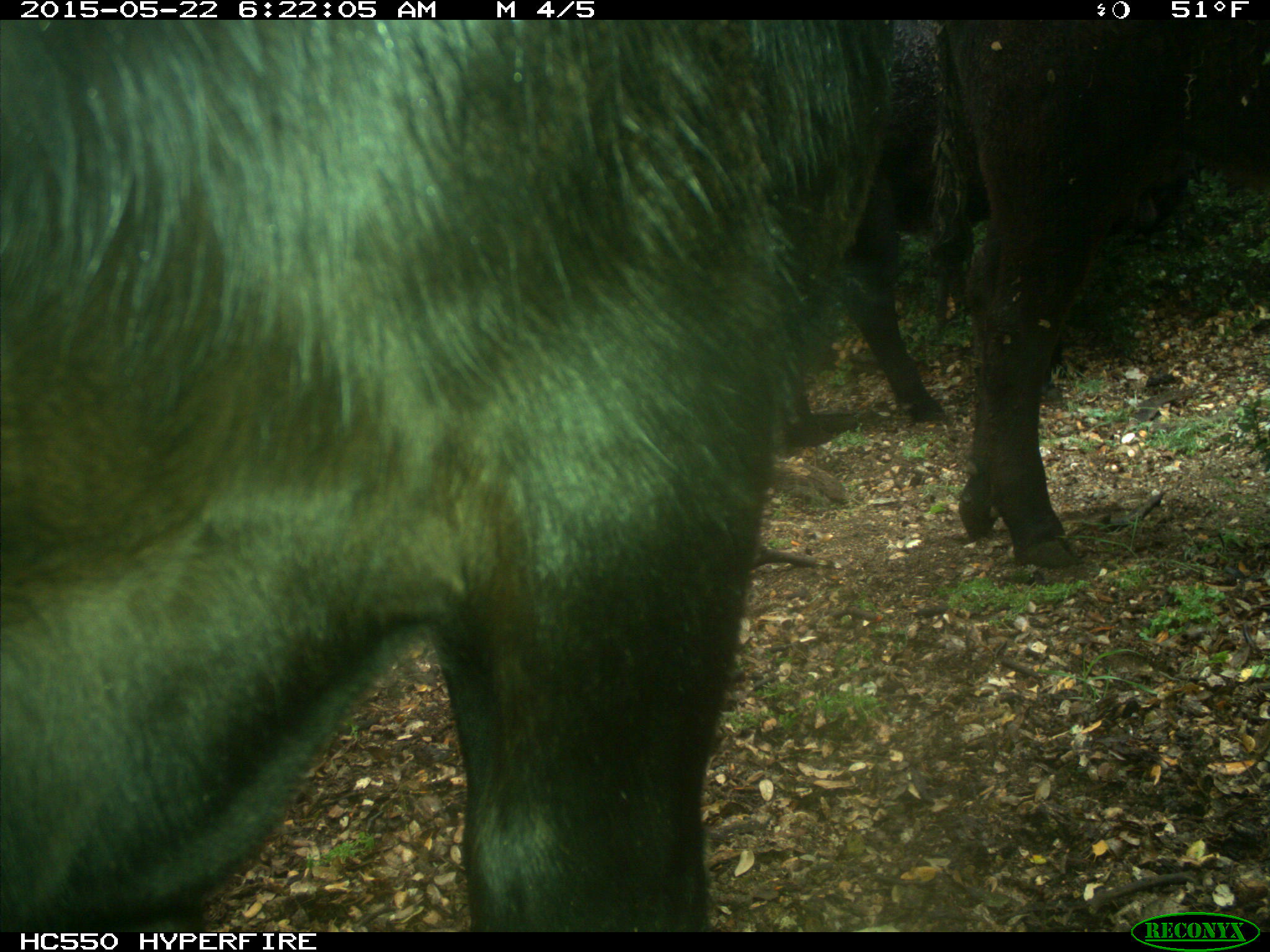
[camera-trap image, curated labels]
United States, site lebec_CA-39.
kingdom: Animalia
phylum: Chordata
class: Mammalia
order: Artiodactyla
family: Bovidae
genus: Bos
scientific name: Bos taurus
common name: domestic cow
Bos taurus (domestic cow).